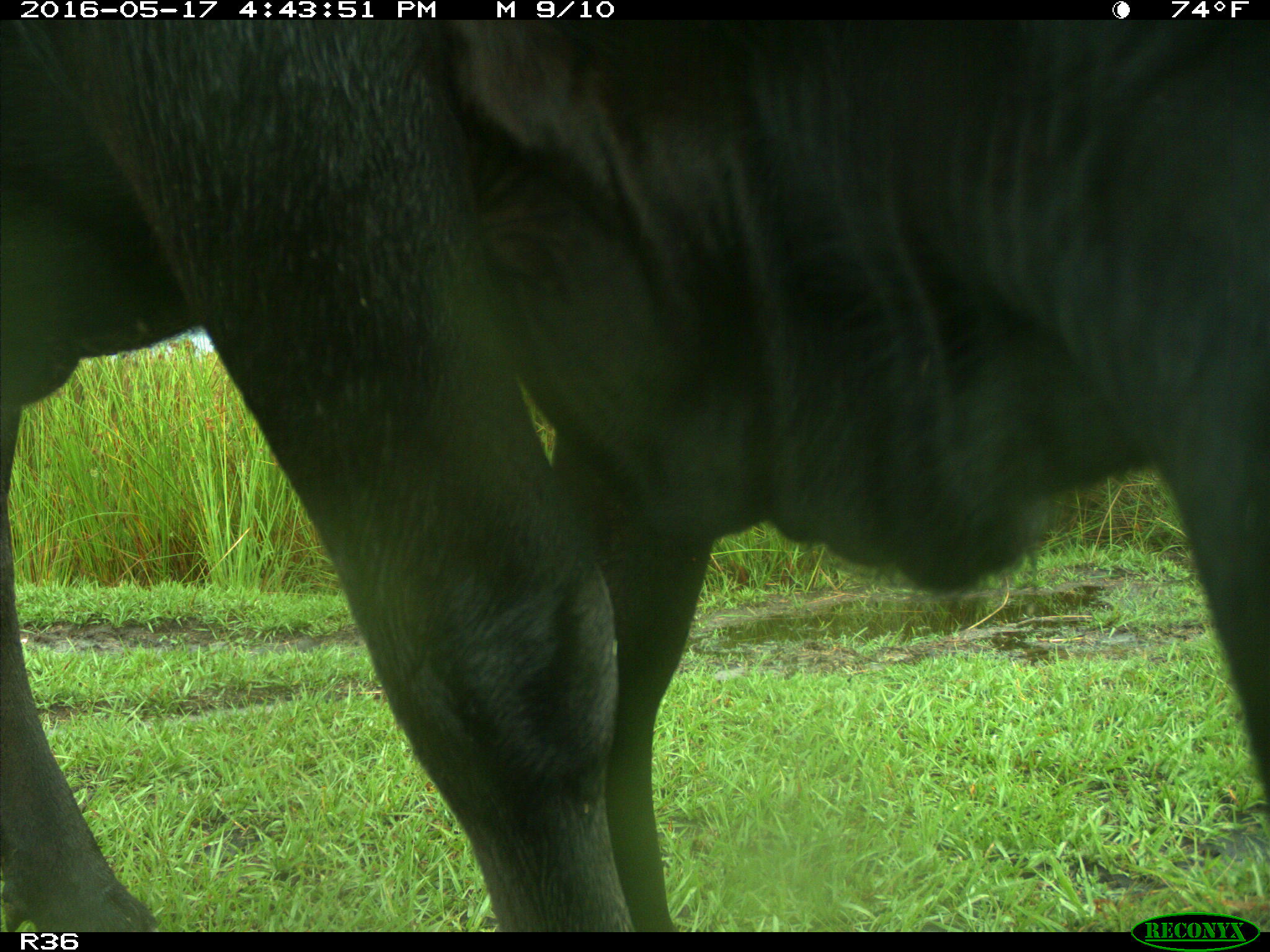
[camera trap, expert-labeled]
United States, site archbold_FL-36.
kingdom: Animalia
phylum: Chordata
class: Mammalia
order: Artiodactyla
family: Bovidae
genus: Bos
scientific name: Bos taurus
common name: domestic cow